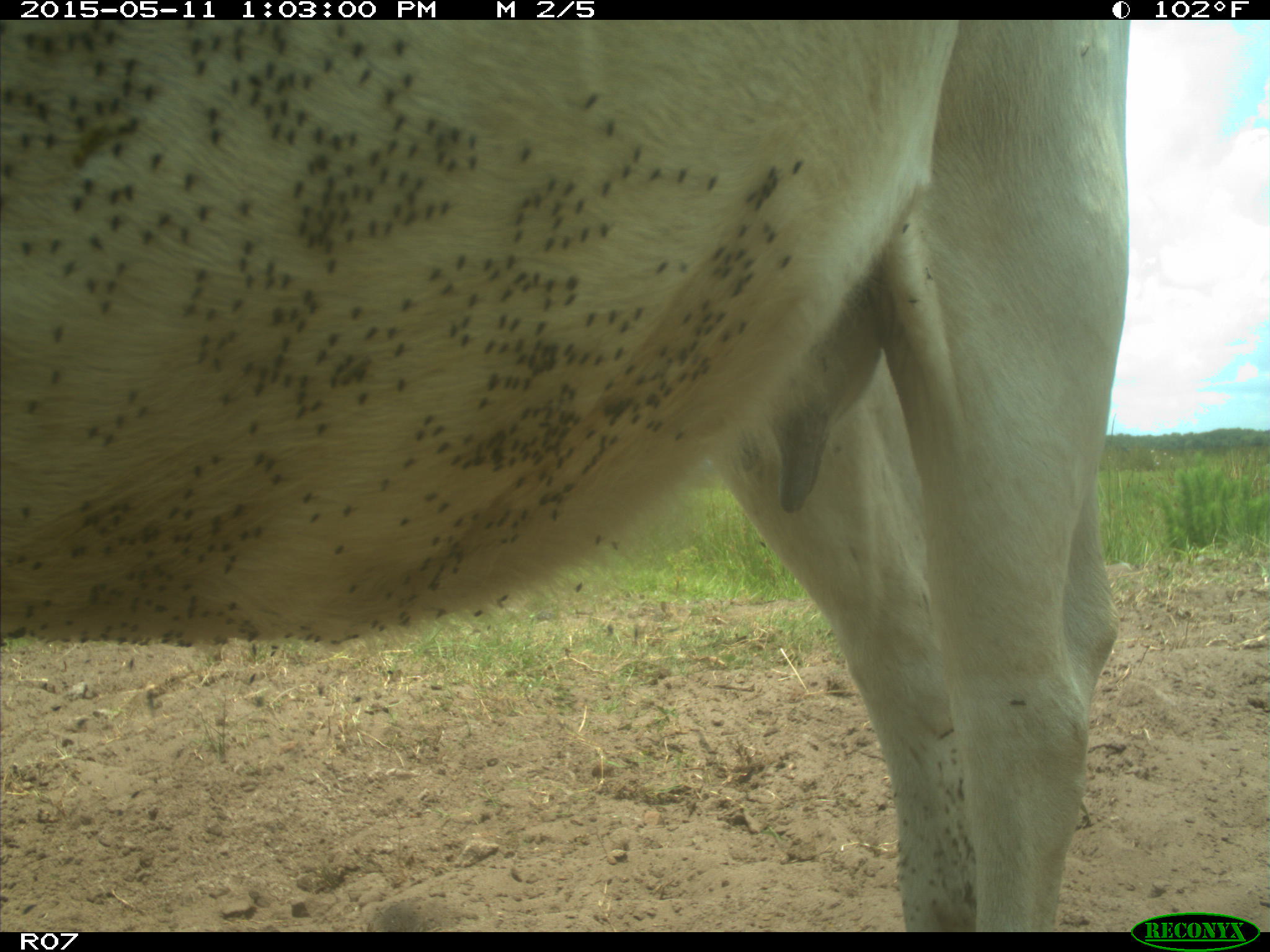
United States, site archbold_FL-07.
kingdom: Animalia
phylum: Chordata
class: Mammalia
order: Artiodactyla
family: Bovidae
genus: Bos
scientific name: Bos taurus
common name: domestic cow